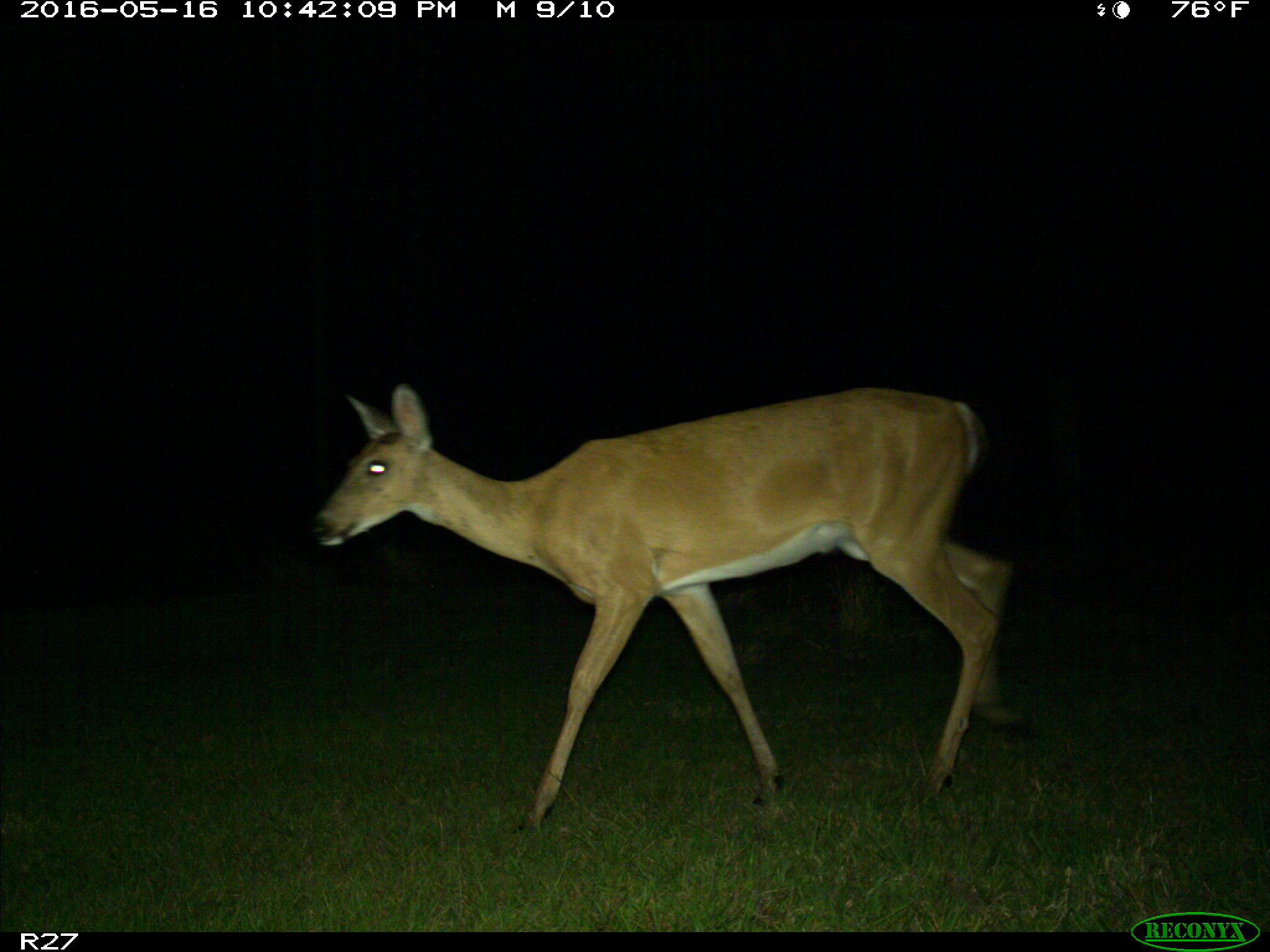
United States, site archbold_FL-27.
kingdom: Animalia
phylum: Chordata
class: Mammalia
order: Artiodactyla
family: Cervidae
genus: Odocoileus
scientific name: Odocoileus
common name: deer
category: unidentified deer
Unidentified deer (deer) (Odocoileus).